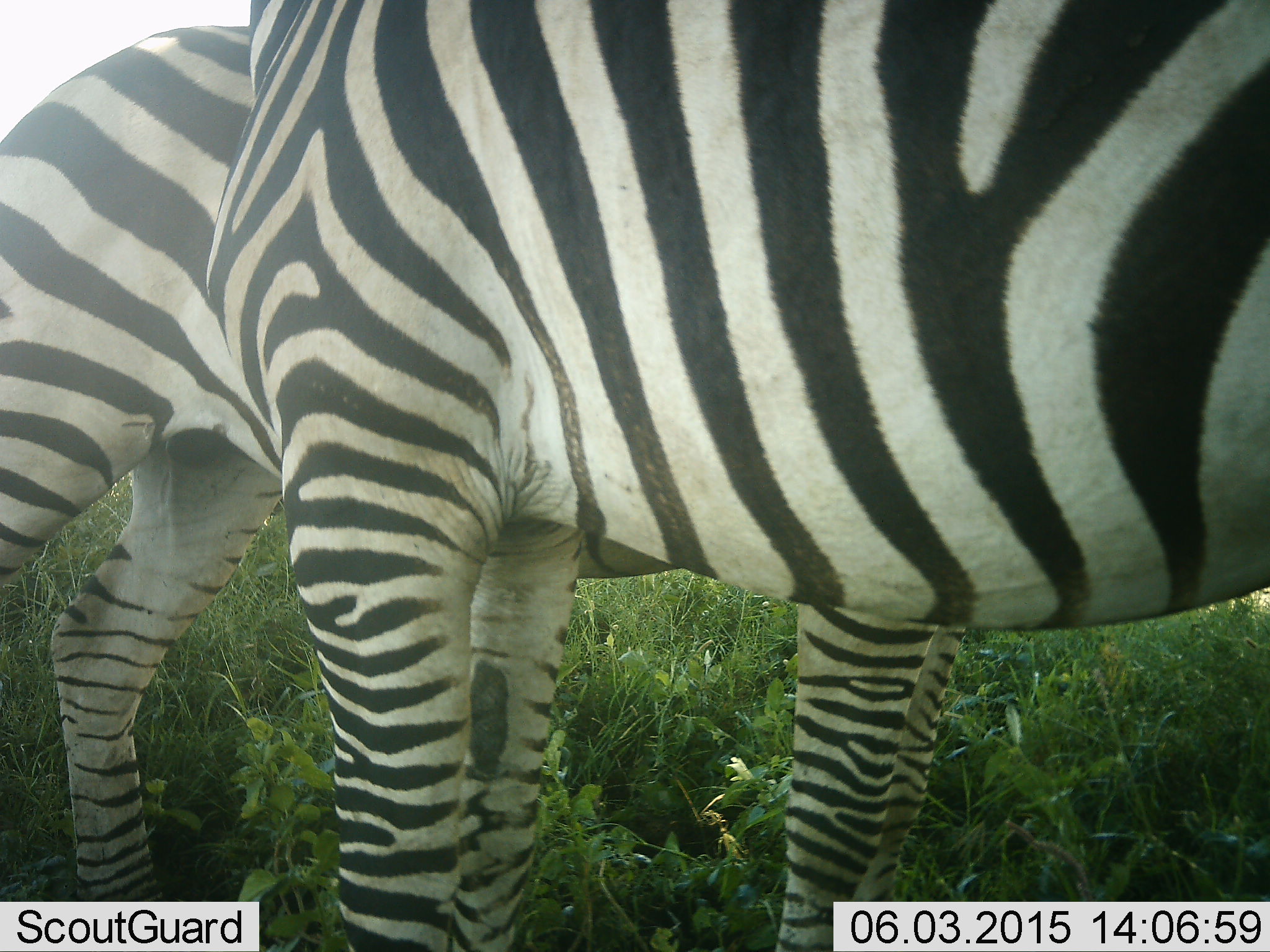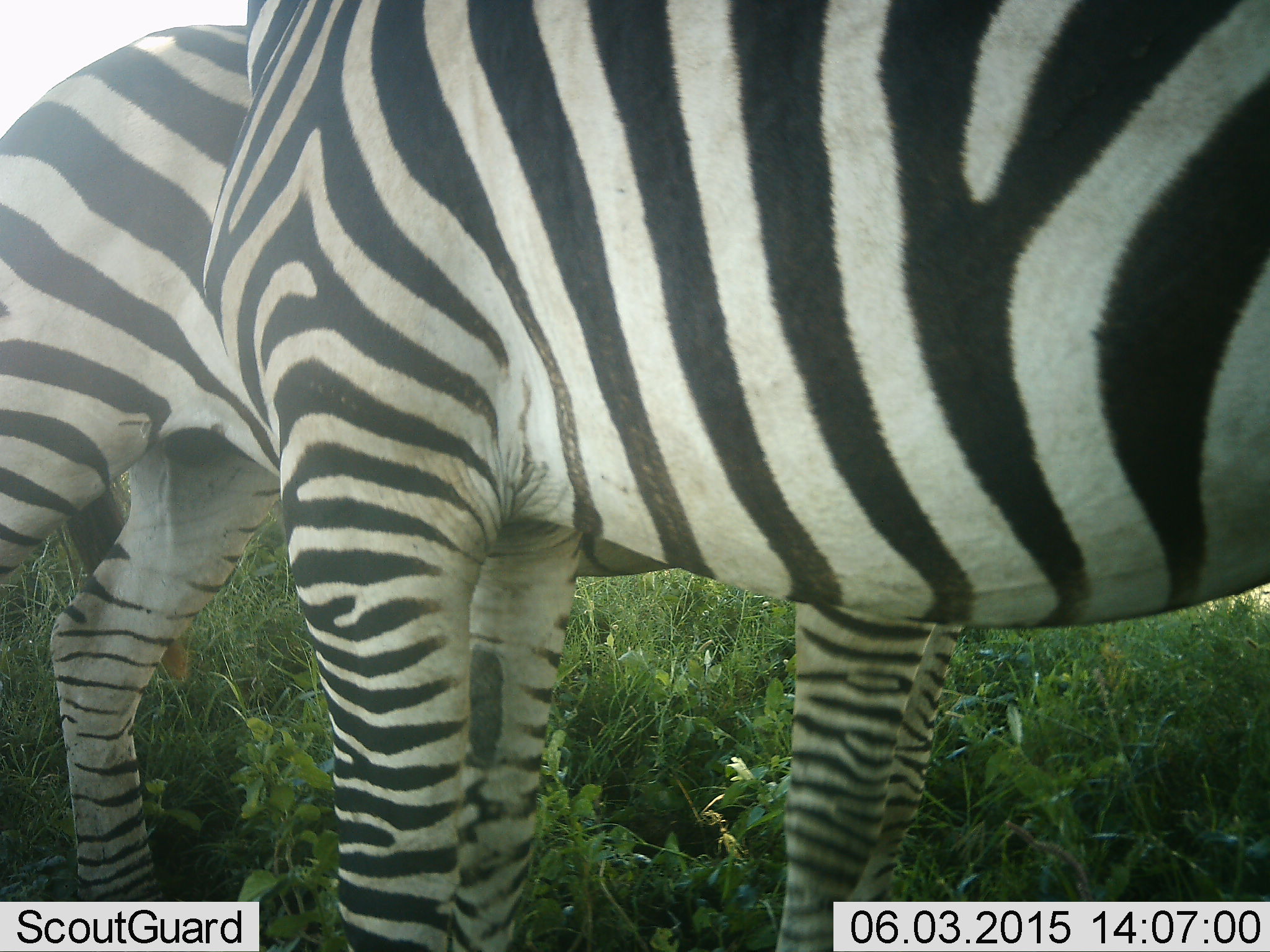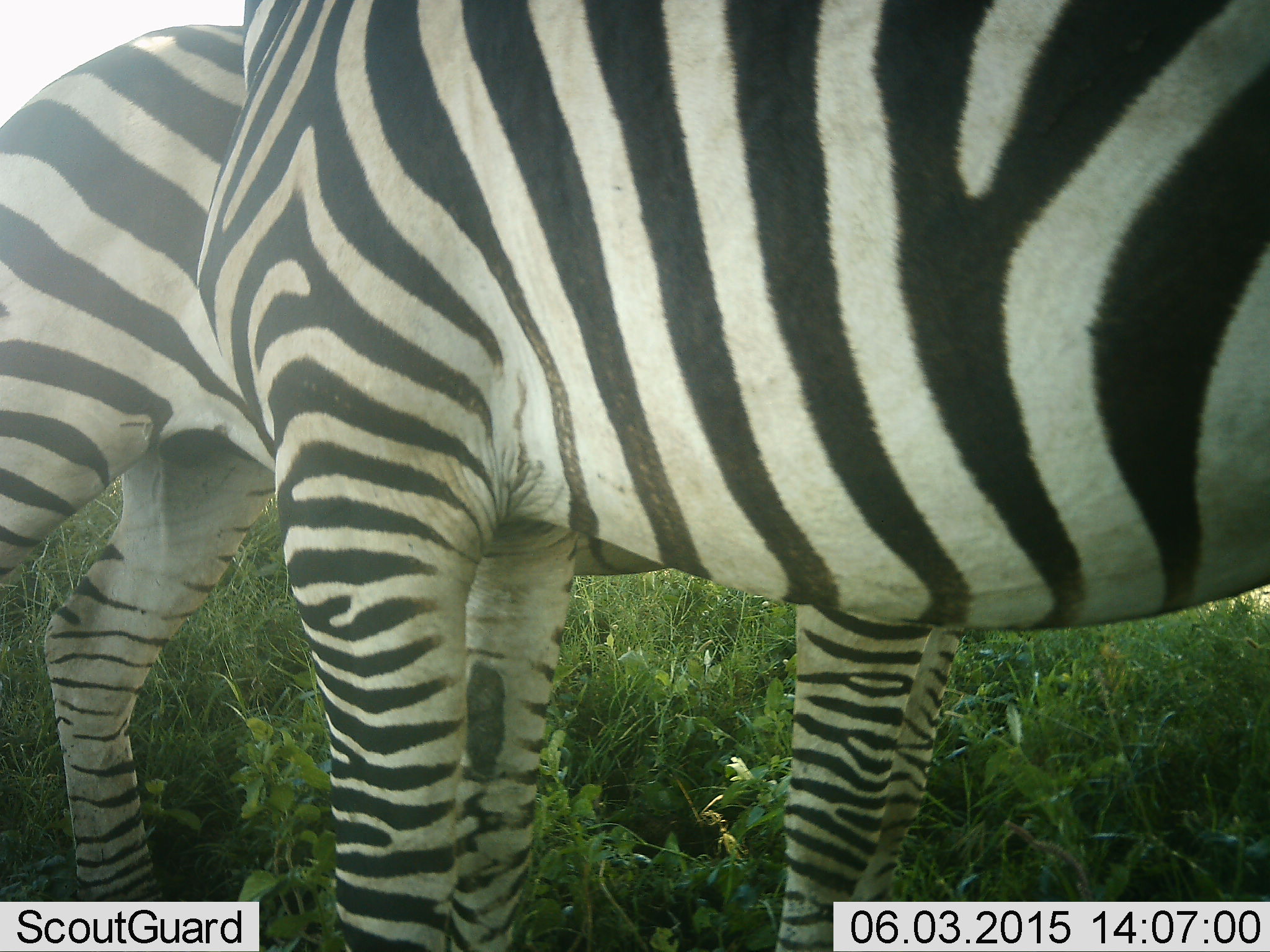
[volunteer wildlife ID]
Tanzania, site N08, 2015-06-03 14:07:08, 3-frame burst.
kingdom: Animalia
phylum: Chordata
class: Mammalia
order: Perissodactyla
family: Equidae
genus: Equus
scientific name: Equus quagga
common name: plains zebra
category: zebra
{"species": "zebra (plains zebra) (Equus quagga)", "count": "2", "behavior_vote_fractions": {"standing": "90%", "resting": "0%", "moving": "0%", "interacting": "10%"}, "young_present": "0%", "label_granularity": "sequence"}